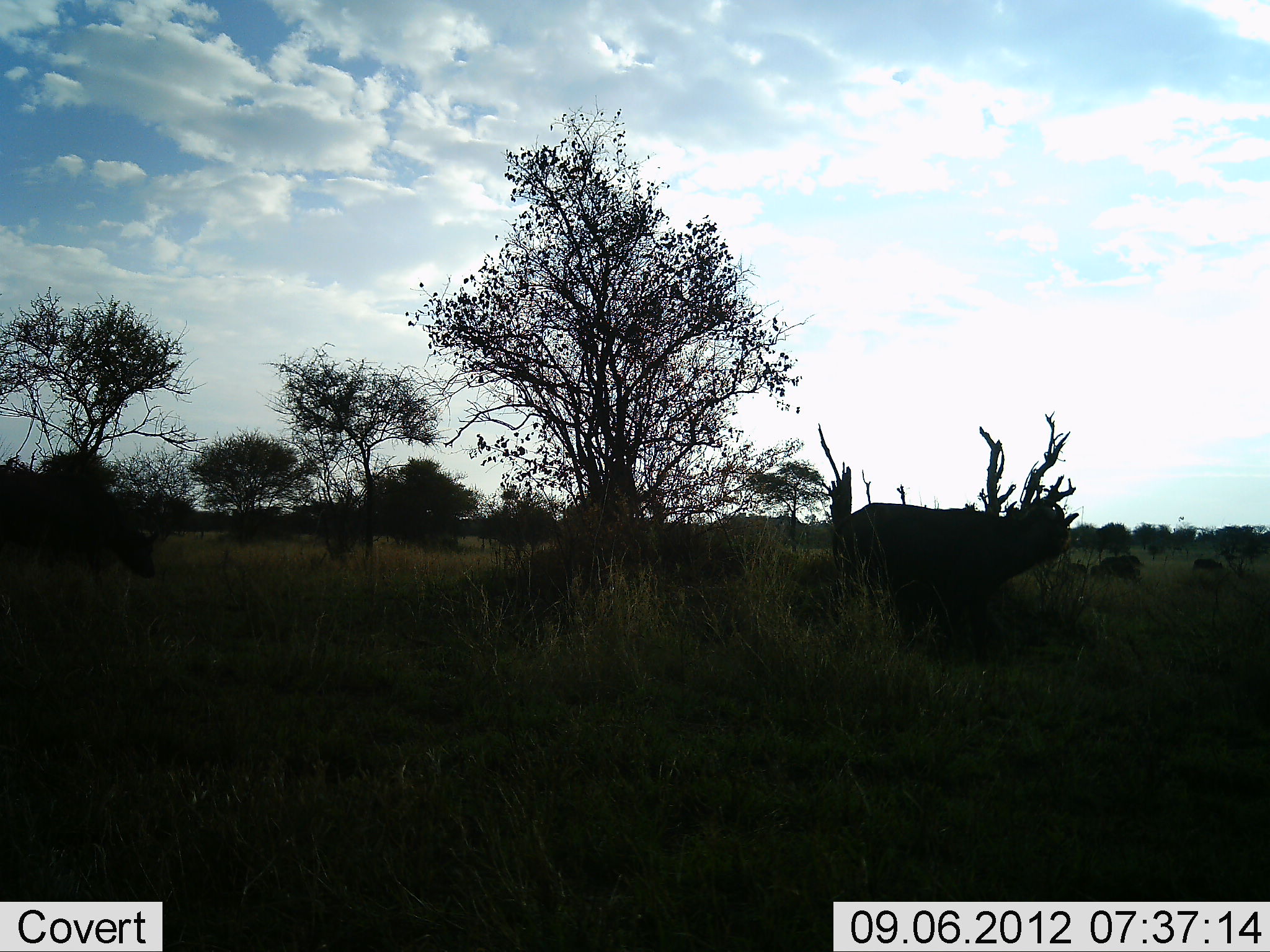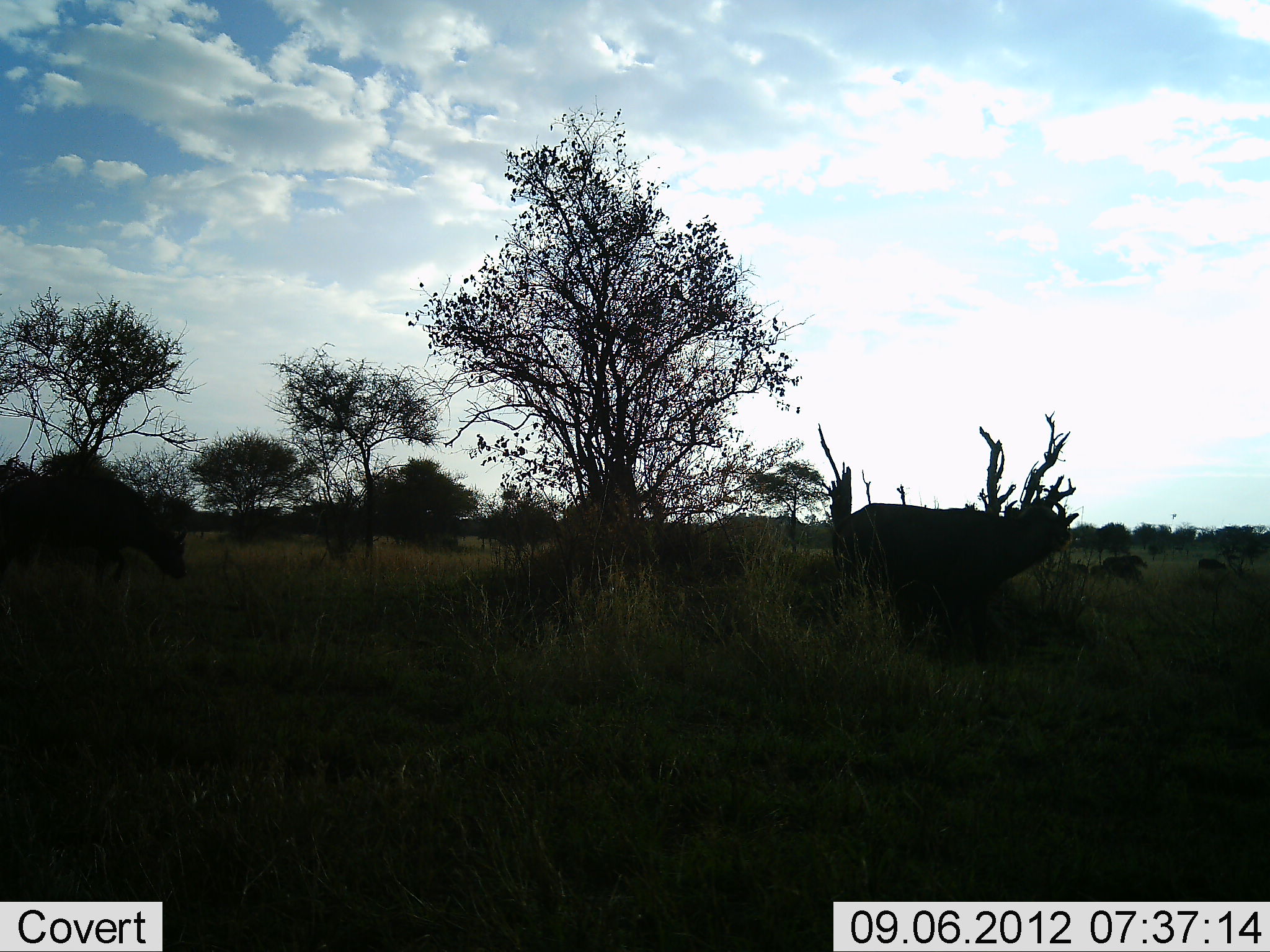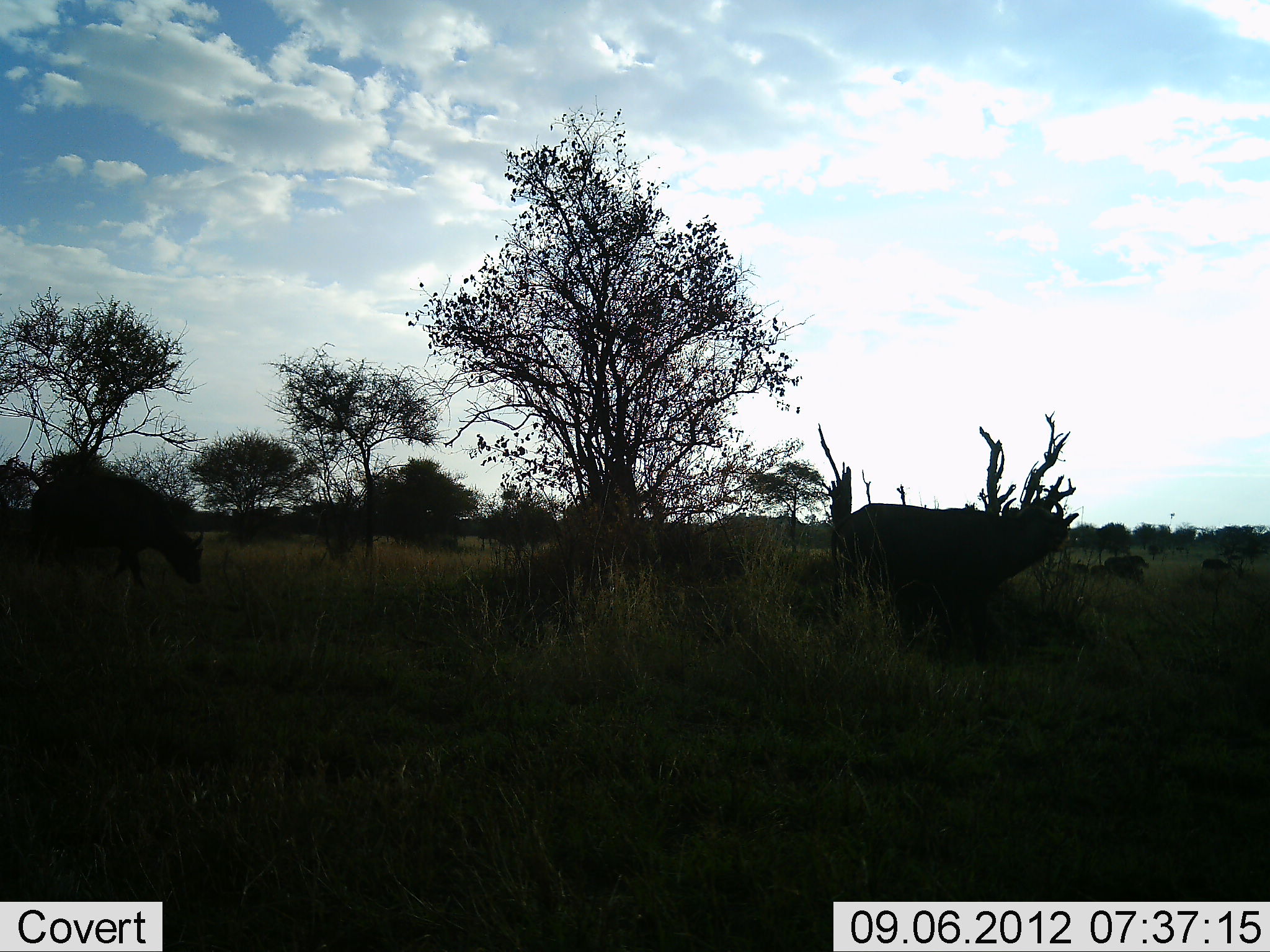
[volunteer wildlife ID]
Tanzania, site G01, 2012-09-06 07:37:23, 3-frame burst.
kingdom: Animalia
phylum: Chordata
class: Mammalia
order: Artiodactyla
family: Bovidae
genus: Syncerus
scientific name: Syncerus caffer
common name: cape buffalo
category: buffalo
Buffalo (cape buffalo) (Syncerus caffer), count 5. Behavior (volunteer vote fractions): standing 60%, resting 0%, moving 80%, interacting 0%. Young present (vote fraction): 0%. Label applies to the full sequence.